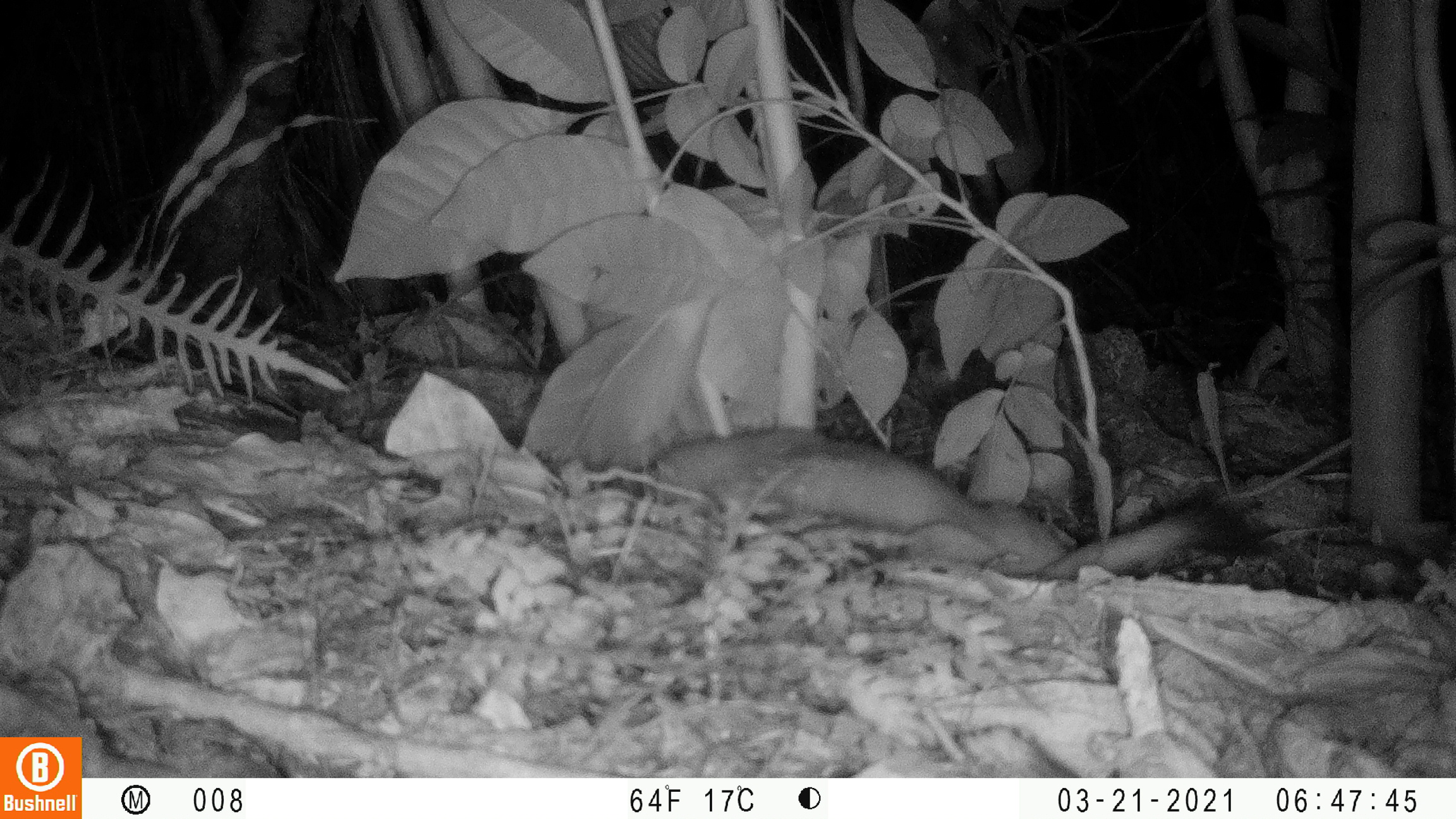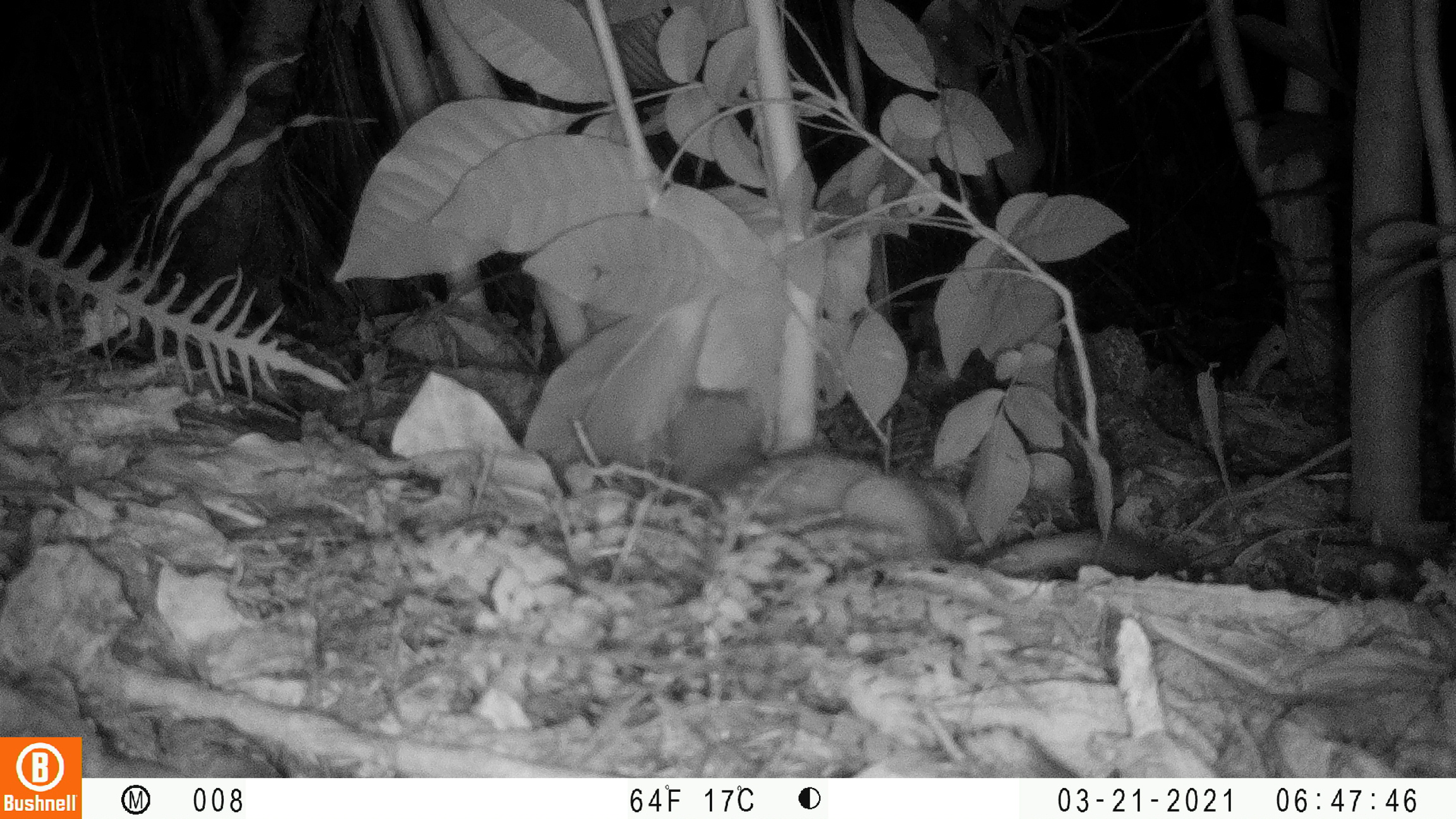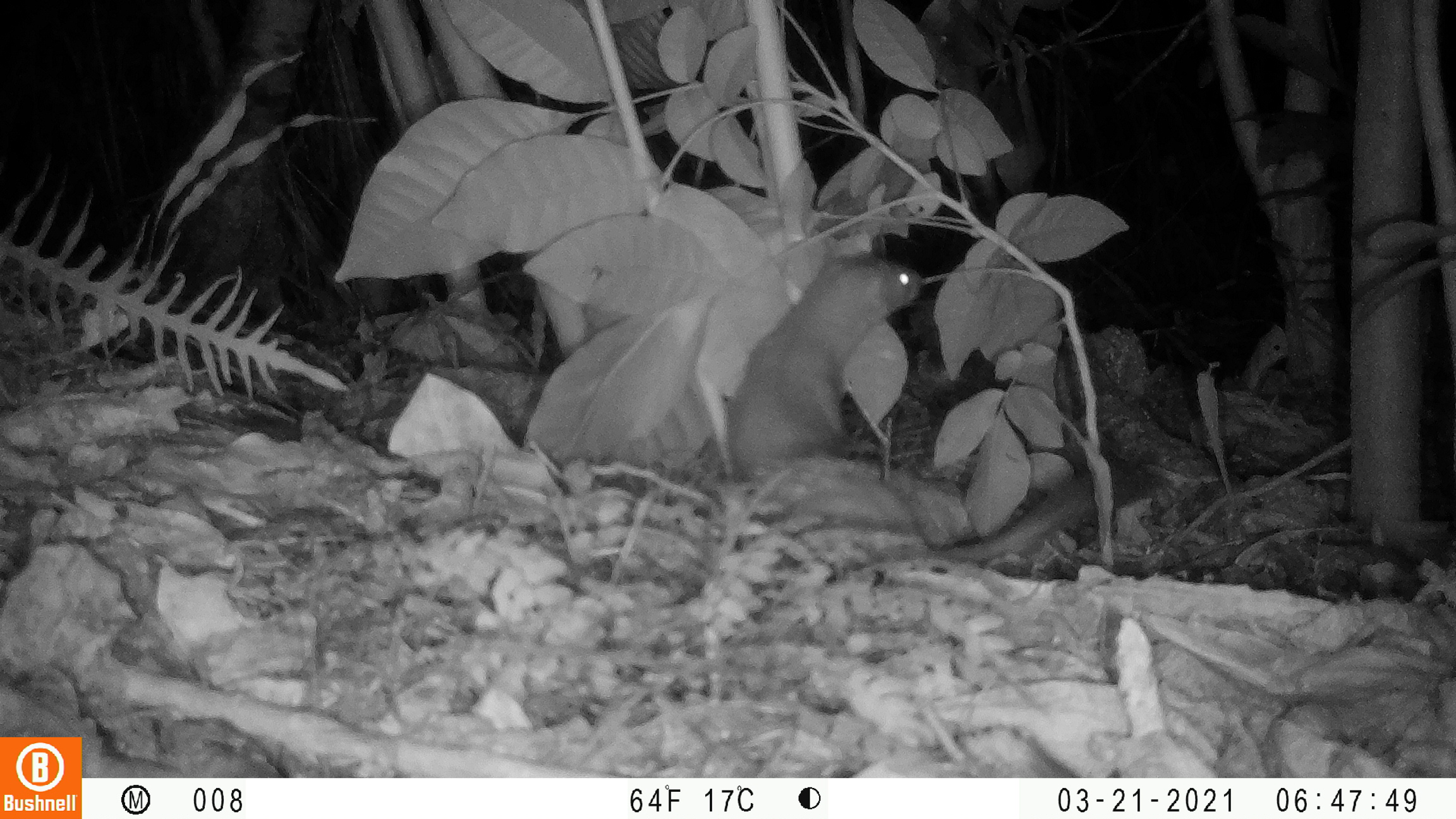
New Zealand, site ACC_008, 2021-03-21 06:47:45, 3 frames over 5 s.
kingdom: Animalia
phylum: Chordata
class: Mammalia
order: Carnivora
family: Mustelidae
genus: Mustela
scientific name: Mustela erminea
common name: stoat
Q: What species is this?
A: Stoat (Mustela erminea).